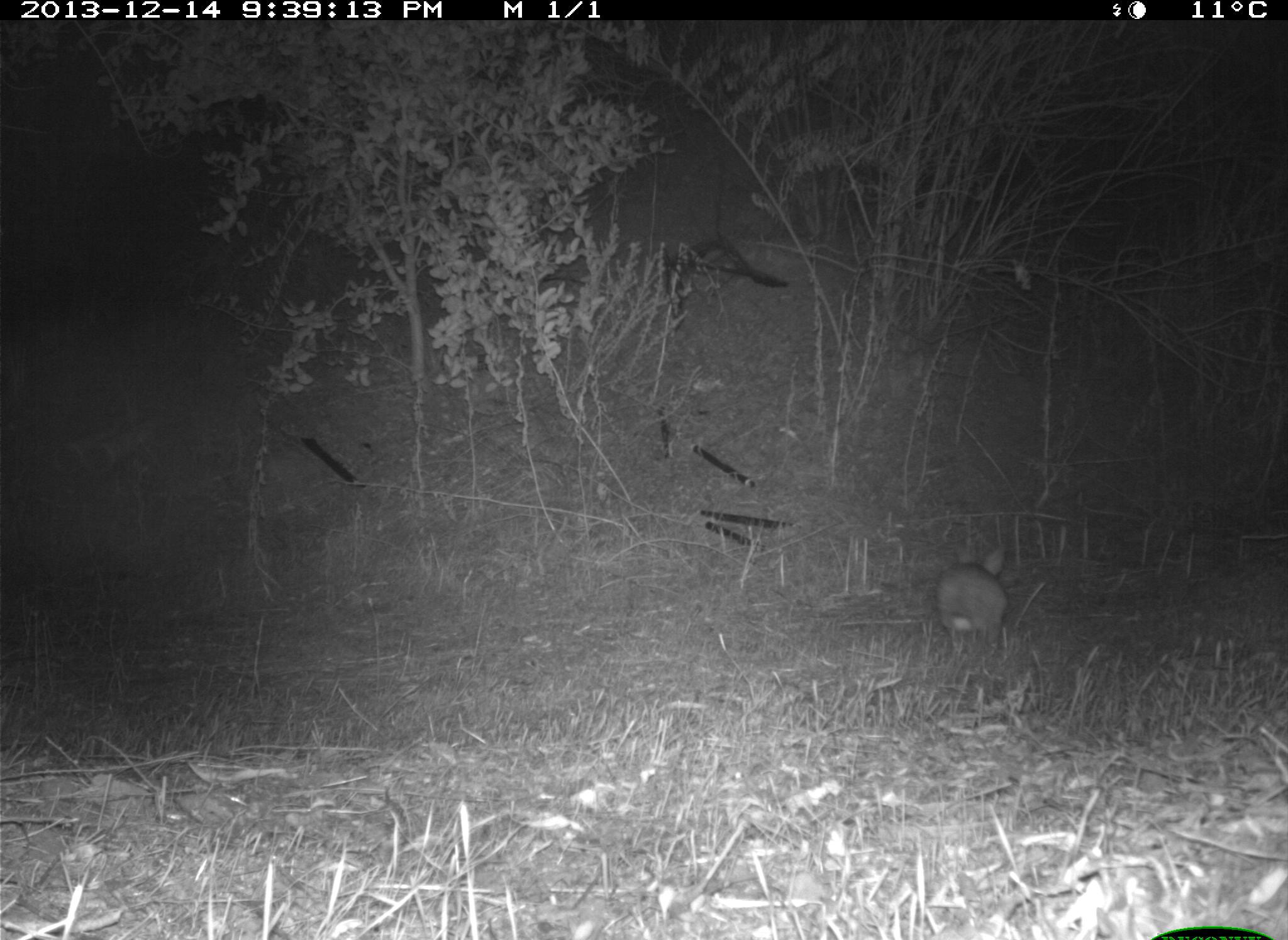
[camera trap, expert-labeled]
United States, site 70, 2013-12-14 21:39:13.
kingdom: Animalia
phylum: Chordata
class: Mammalia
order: Lagomorpha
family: Leporidae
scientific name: Leporidae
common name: rabbits and hares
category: rabbit